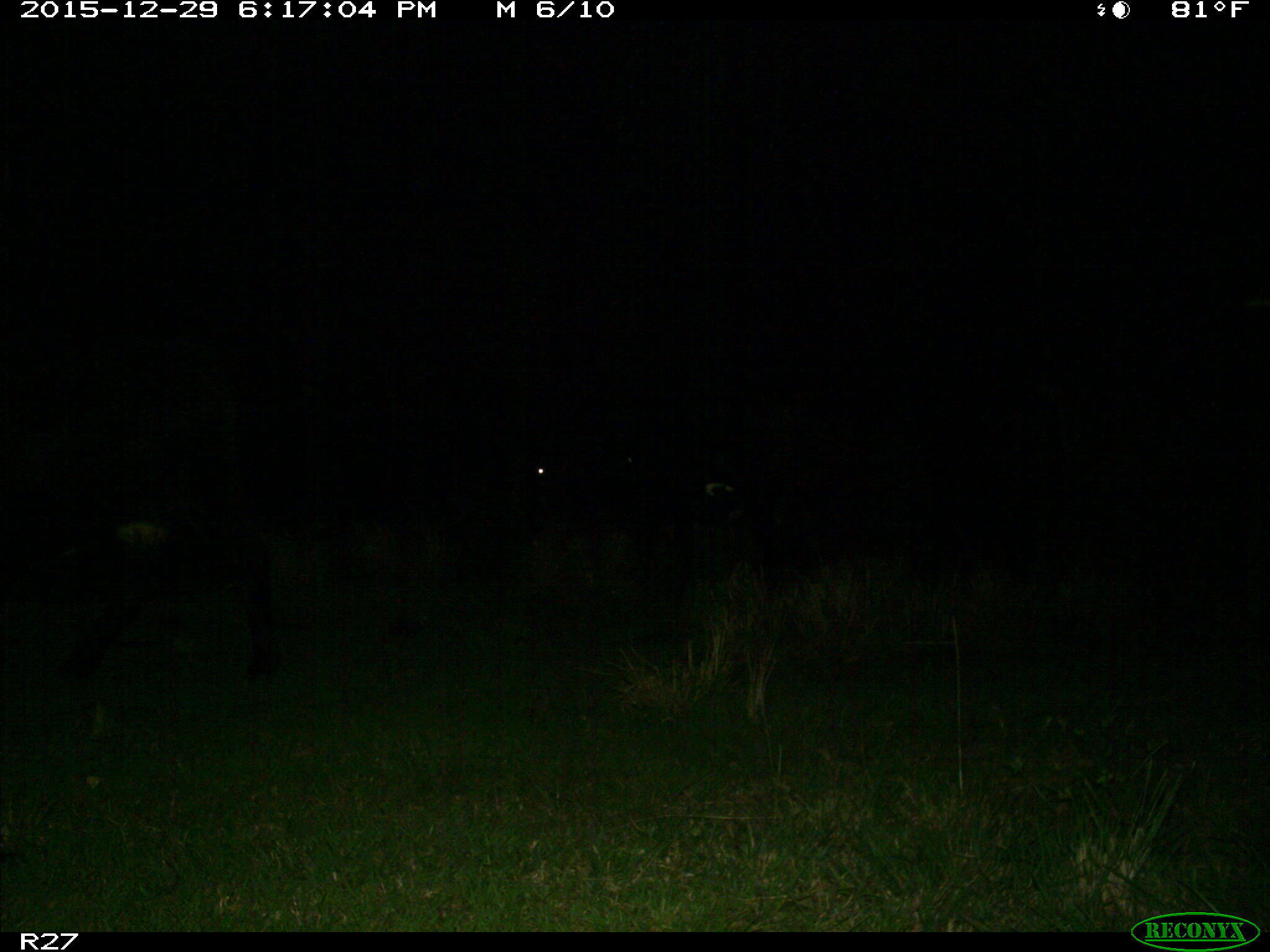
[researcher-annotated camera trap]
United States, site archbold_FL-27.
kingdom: Animalia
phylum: Chordata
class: Mammalia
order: Artiodactyla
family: Bovidae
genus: Bos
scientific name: Bos taurus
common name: domestic cow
Bos taurus (domestic cow).